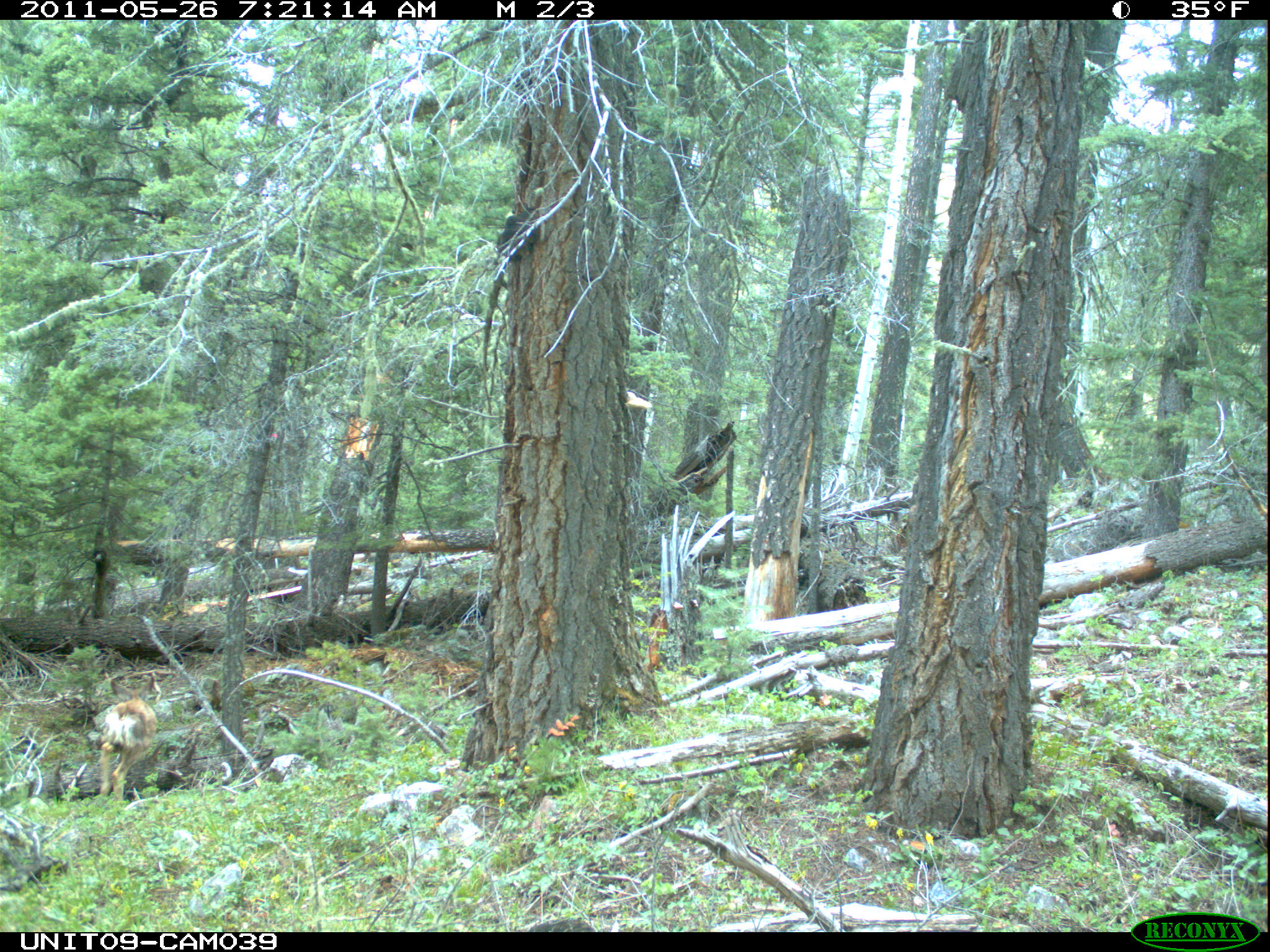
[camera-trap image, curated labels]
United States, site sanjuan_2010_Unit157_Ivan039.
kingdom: Animalia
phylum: Chordata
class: Mammalia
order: Artiodactyla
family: Cervidae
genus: Odocoileus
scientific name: Odocoileus hemionus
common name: mule deer